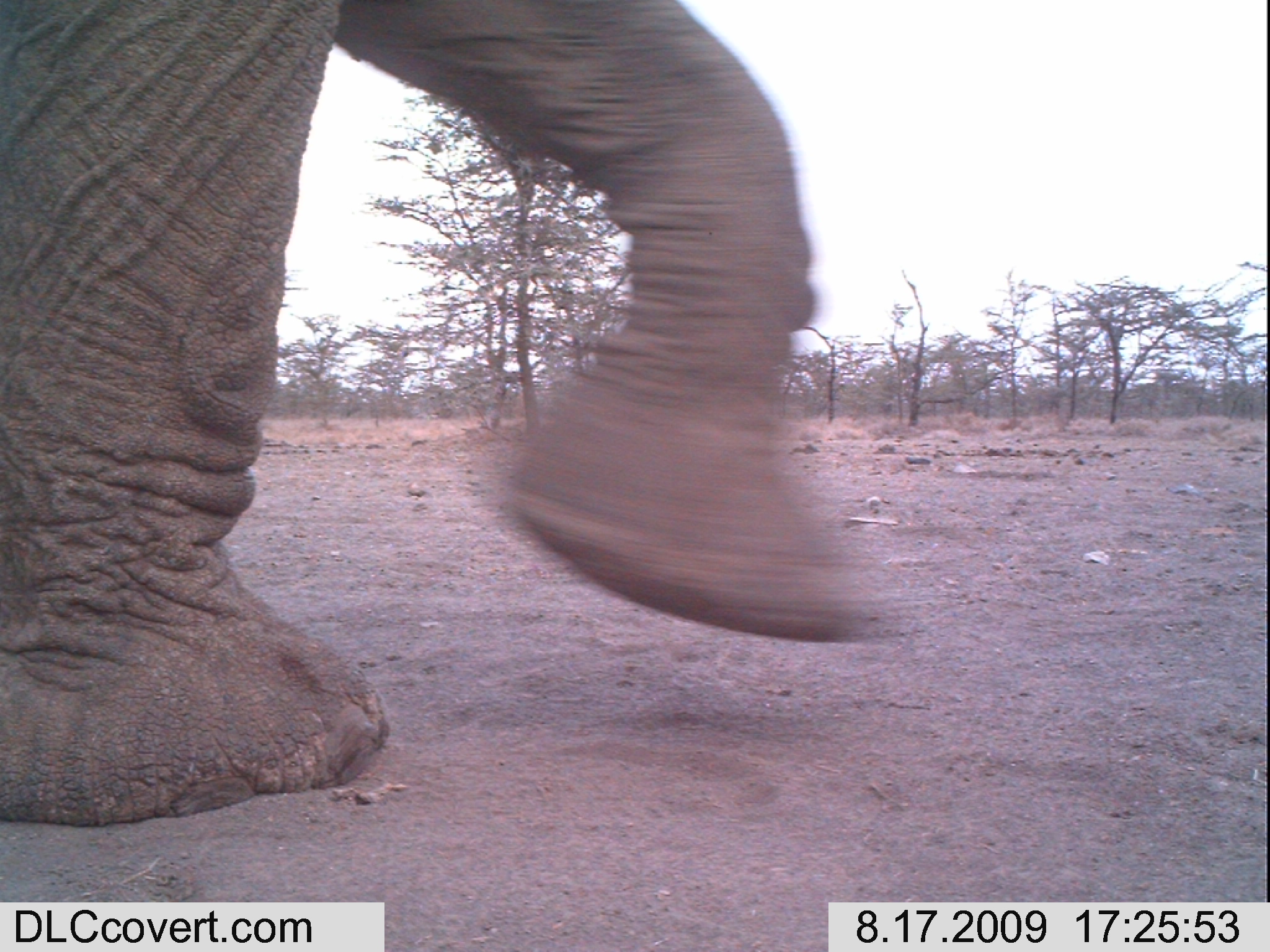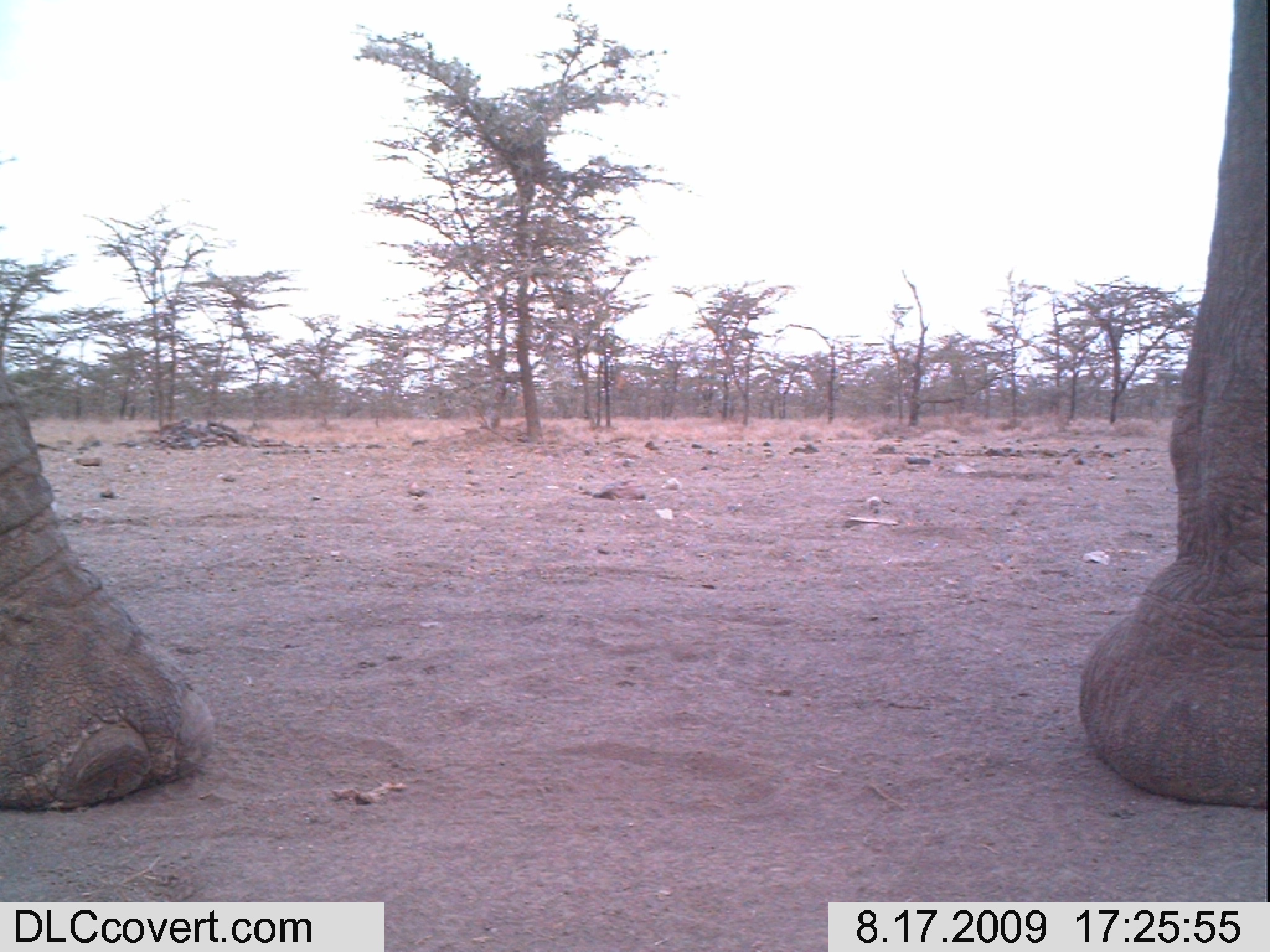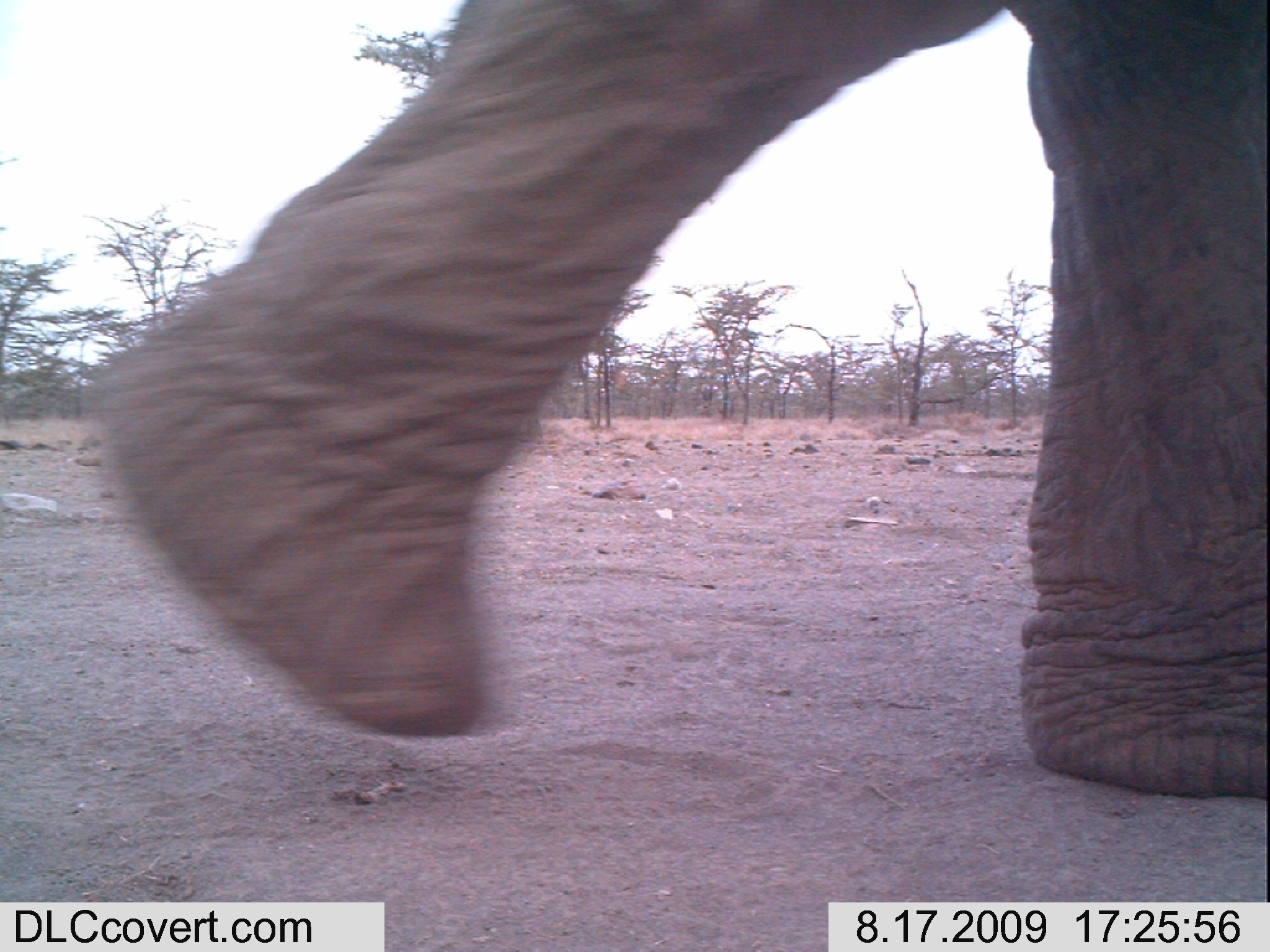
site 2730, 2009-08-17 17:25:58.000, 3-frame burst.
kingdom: Animalia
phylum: Chordata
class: Mammalia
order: Proboscidea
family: Elephantidae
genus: Loxodonta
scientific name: Loxodonta africana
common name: african bush elephant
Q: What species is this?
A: Loxodonta africana (african bush elephant).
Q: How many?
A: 1.